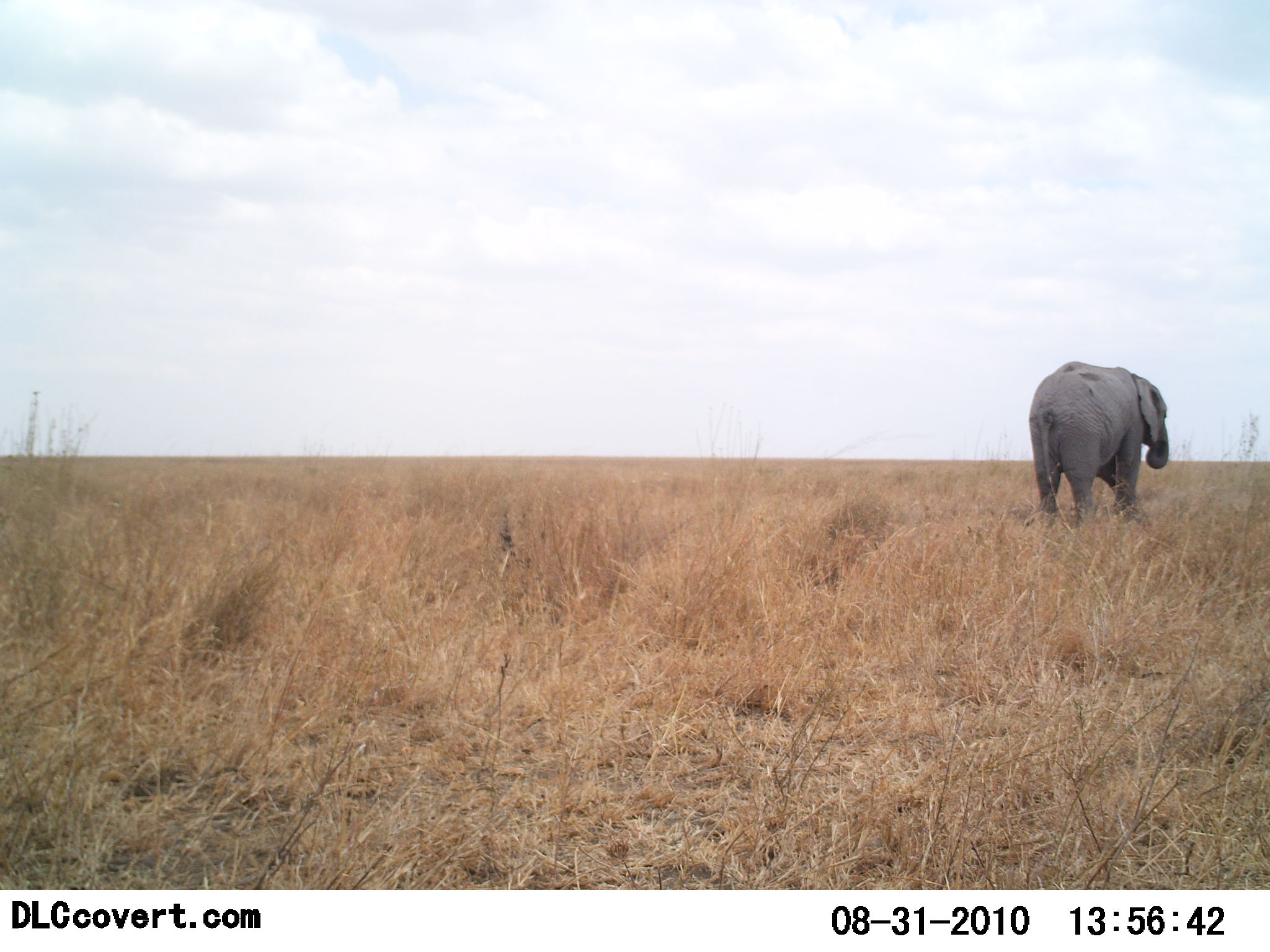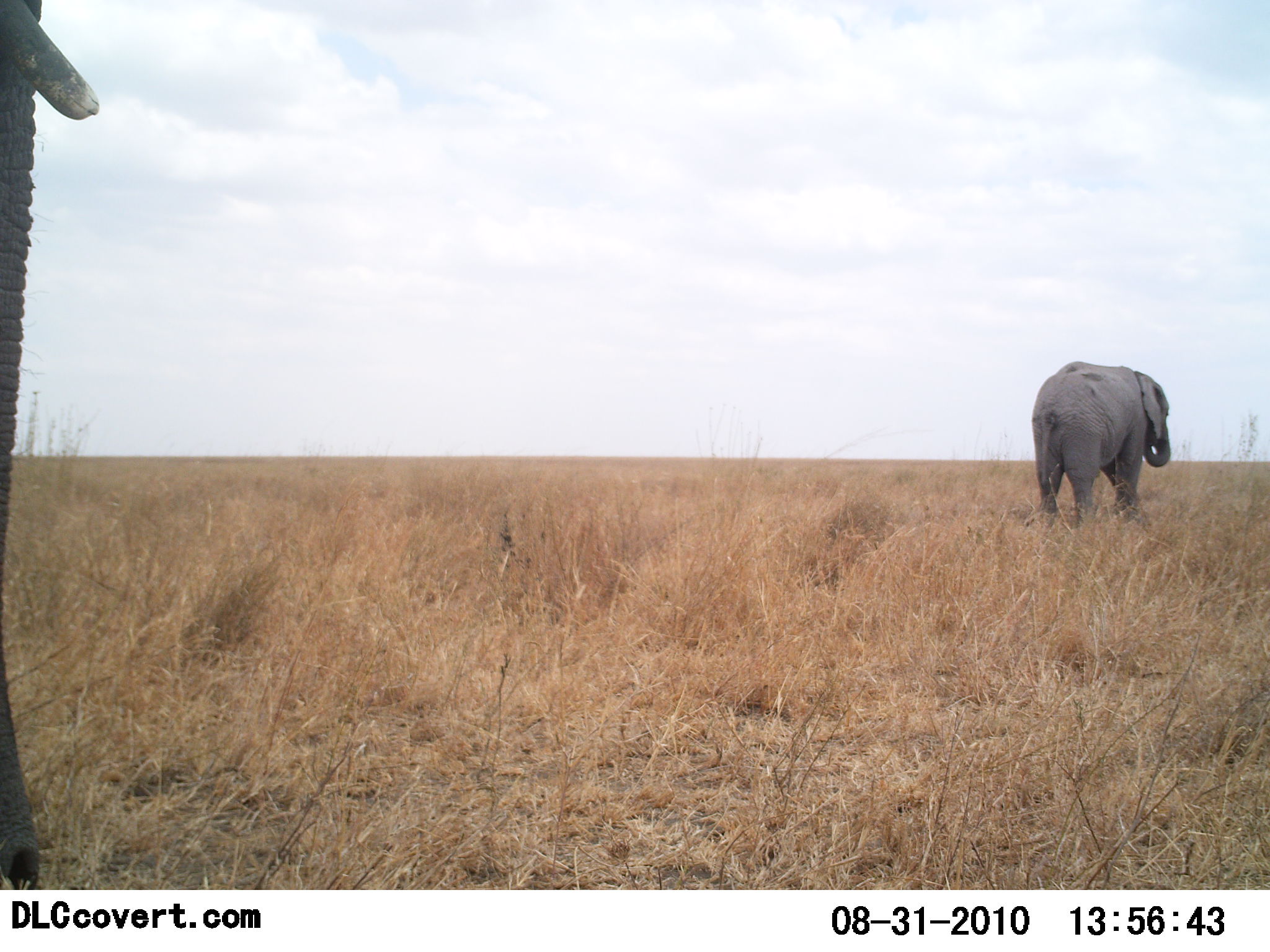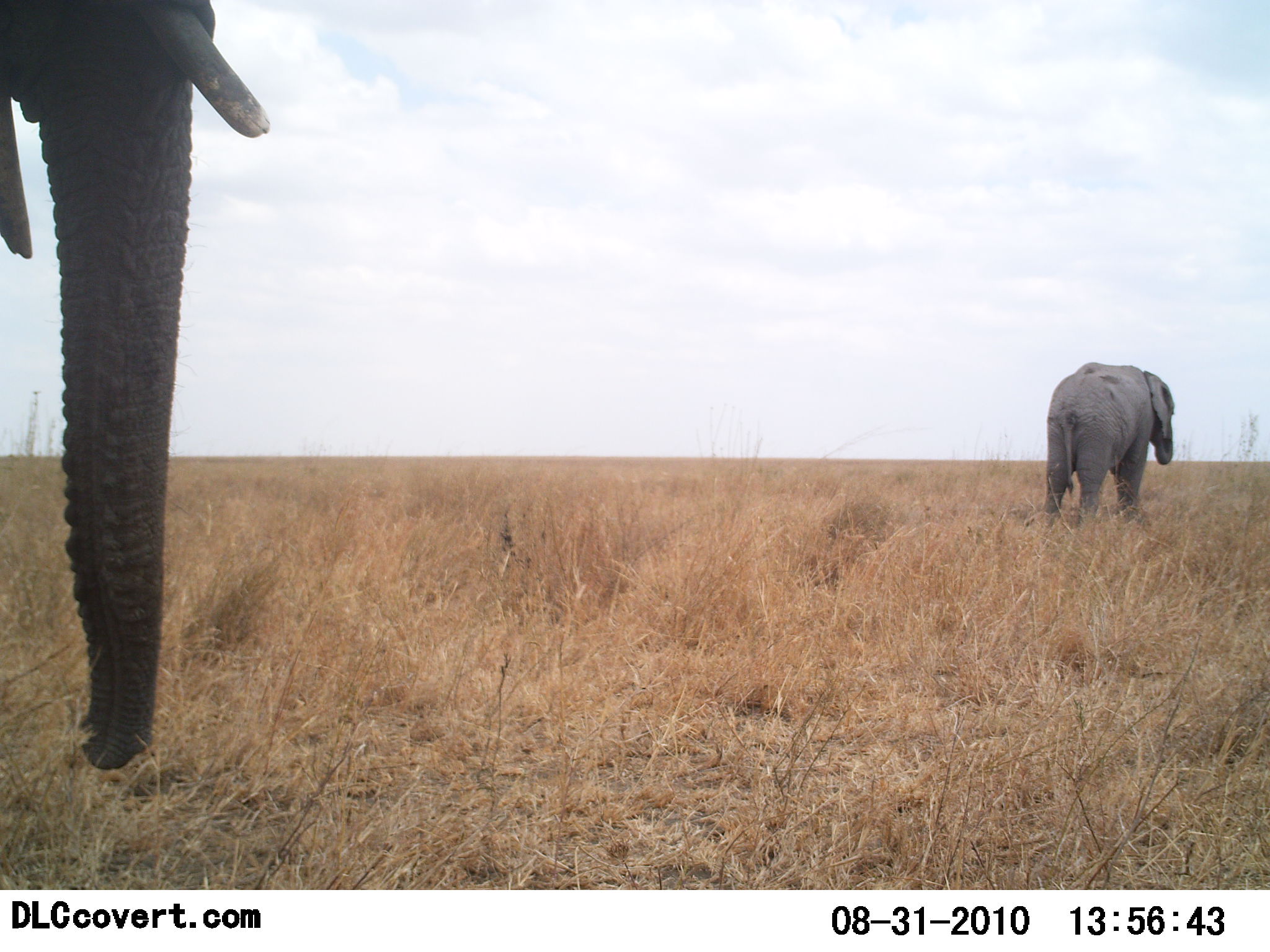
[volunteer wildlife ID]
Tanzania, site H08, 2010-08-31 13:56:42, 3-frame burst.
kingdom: Animalia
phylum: Chordata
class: Mammalia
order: Proboscidea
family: Elephantidae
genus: Loxodonta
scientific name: Loxodonta africana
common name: african bush elephant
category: elephant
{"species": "elephant (african bush elephant) (Loxodonta africana)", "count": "2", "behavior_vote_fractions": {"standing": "36%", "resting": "0%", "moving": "79%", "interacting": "0%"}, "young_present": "7%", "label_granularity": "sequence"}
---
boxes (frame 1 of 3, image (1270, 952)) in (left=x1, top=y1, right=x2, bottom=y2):
animal: (left=1028, top=361, right=1169, bottom=529)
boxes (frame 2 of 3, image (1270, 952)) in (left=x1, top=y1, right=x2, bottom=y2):
animal: (left=1, top=0, right=99, bottom=889); (left=1031, top=360, right=1171, bottom=531)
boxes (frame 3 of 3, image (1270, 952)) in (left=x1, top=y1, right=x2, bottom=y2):
animal: (left=1, top=0, right=268, bottom=769); (left=1043, top=362, right=1175, bottom=529)